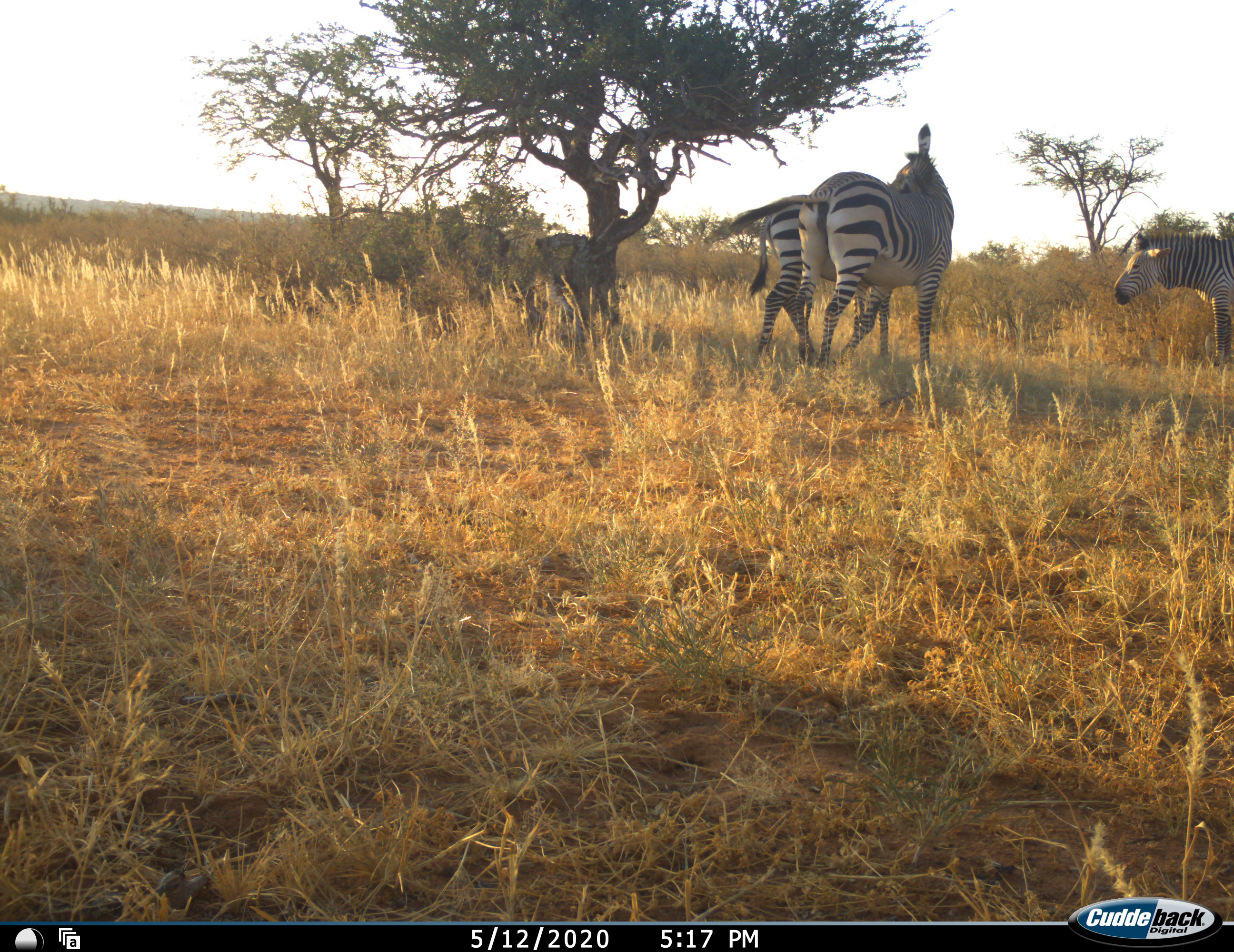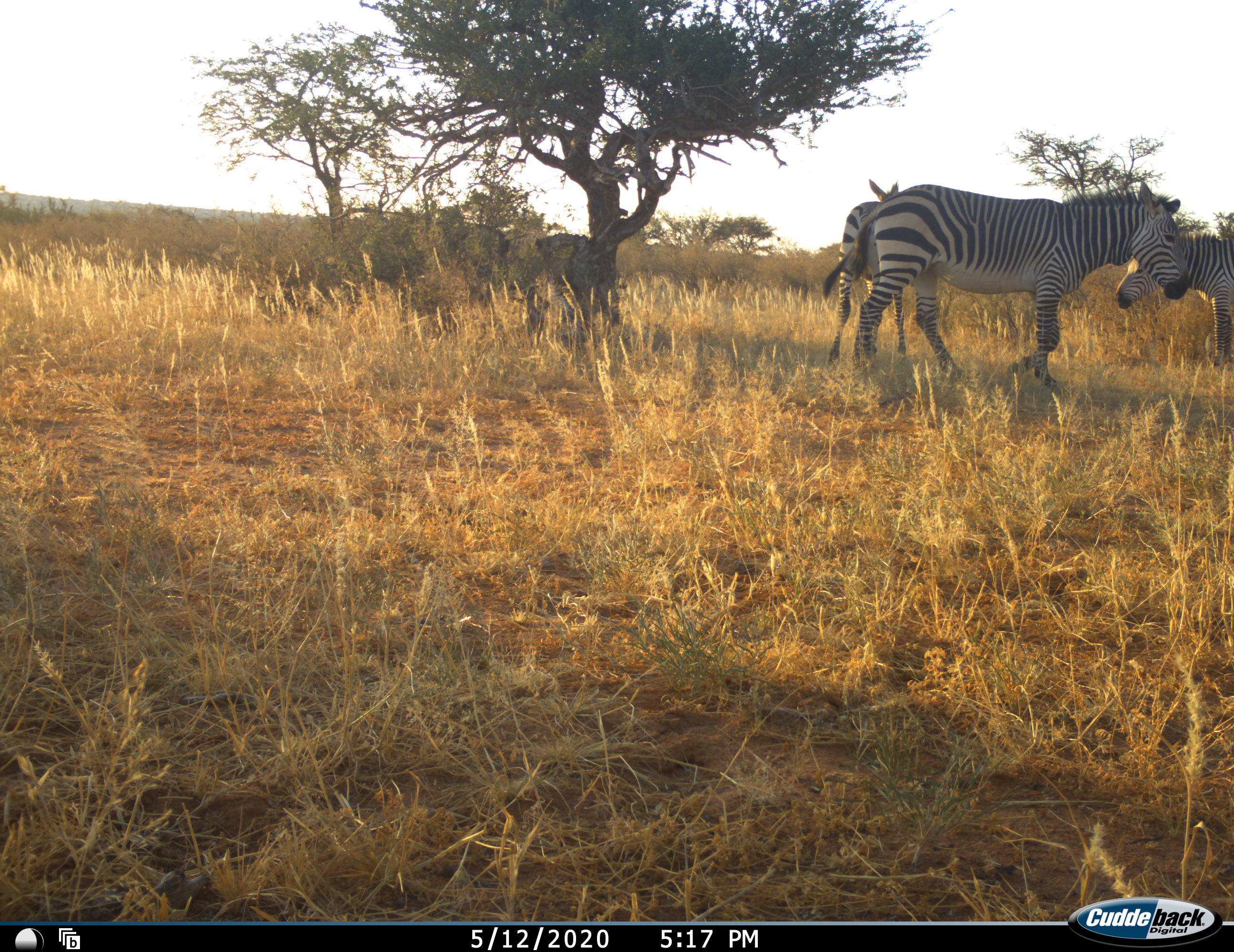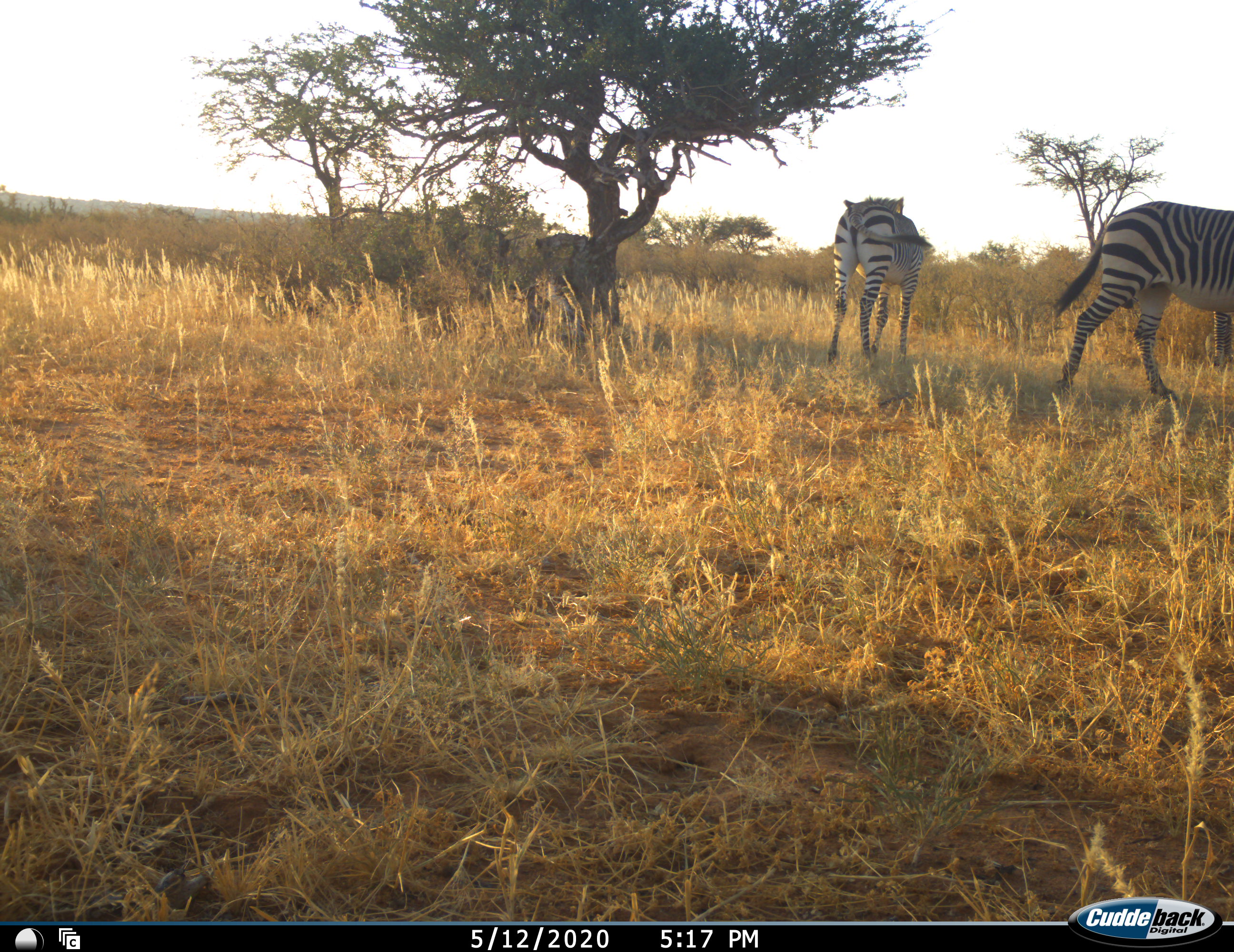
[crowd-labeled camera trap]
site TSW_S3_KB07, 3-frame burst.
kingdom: Animalia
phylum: Chordata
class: Mammalia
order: Perissodactyla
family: Equidae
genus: Equus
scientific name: Equus zebra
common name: mountain zebra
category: zebramountain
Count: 3.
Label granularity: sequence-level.